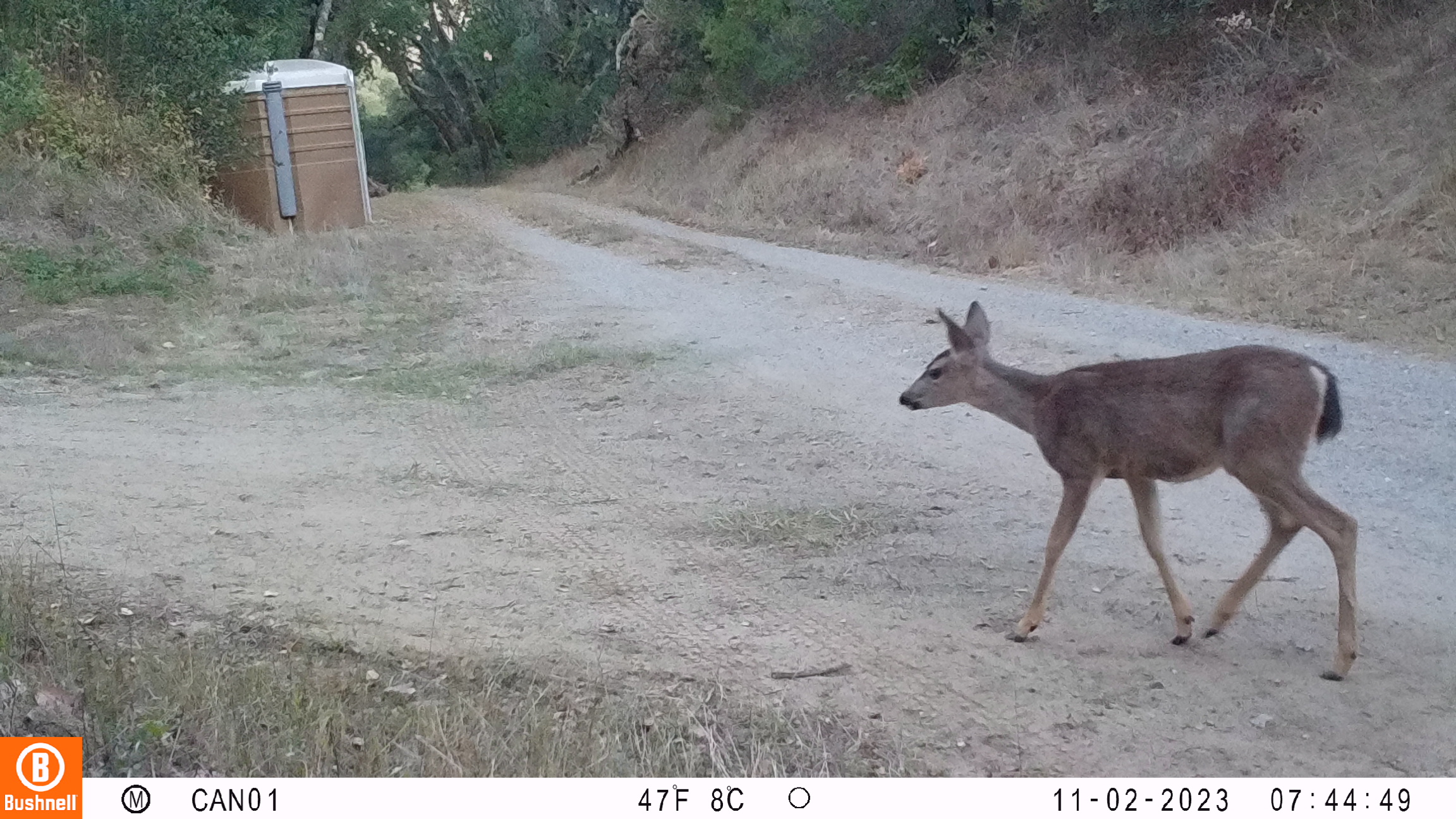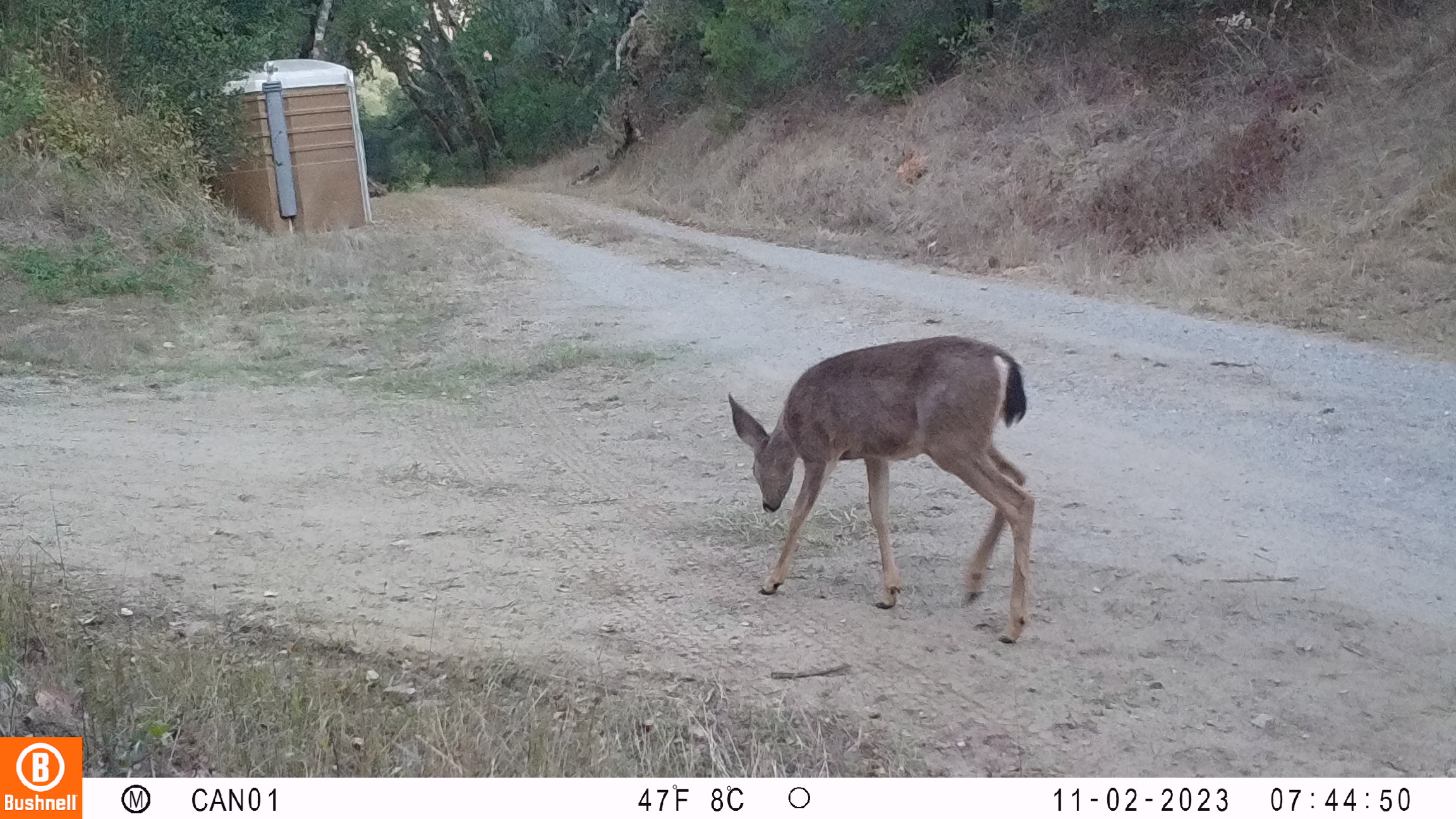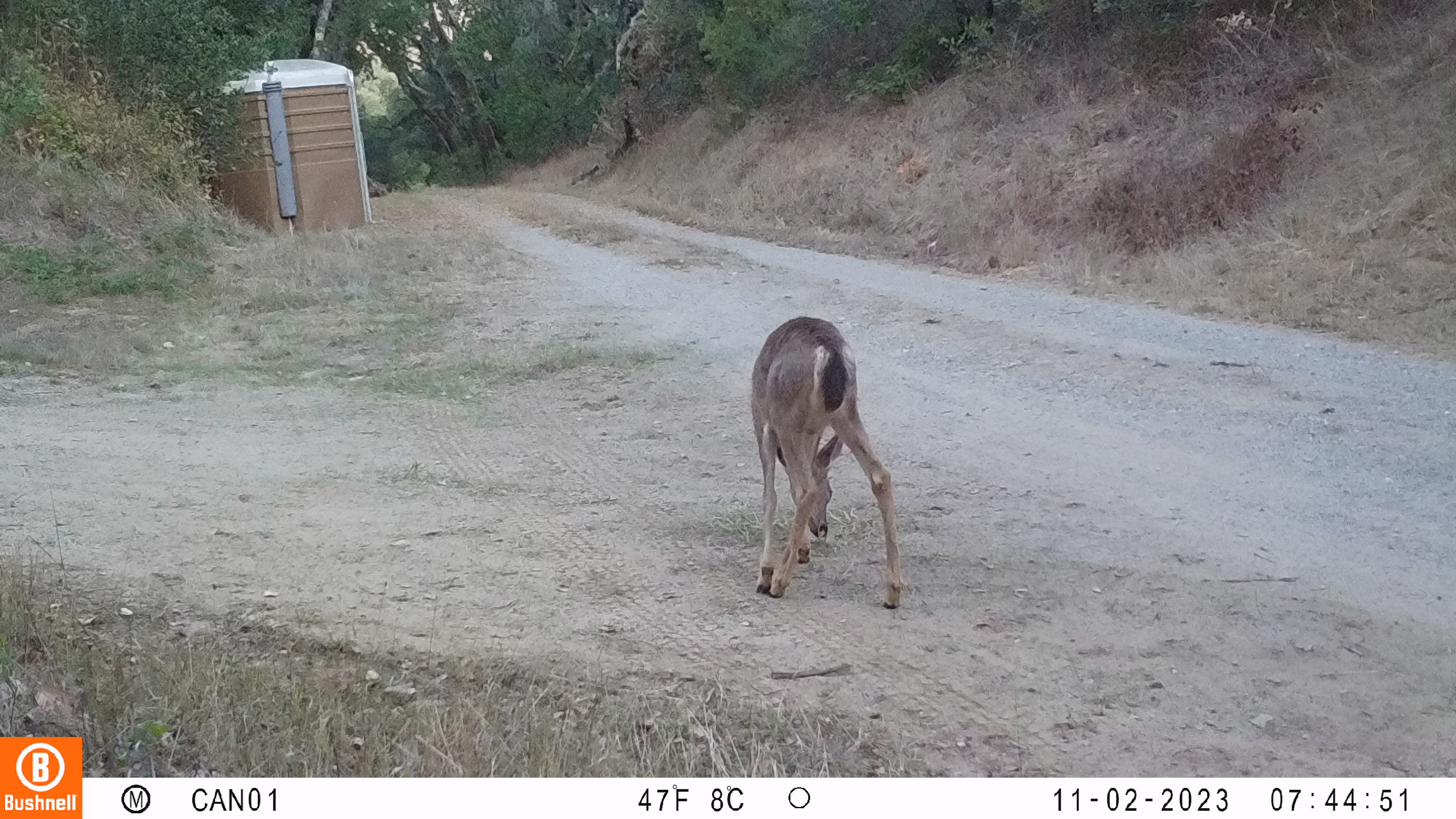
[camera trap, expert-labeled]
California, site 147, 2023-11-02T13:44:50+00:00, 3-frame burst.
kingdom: Animalia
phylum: Chordata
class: Mammalia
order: Artiodactyla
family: Cervidae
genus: Odocoileus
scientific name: Odocoileus hemionus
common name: mule deer